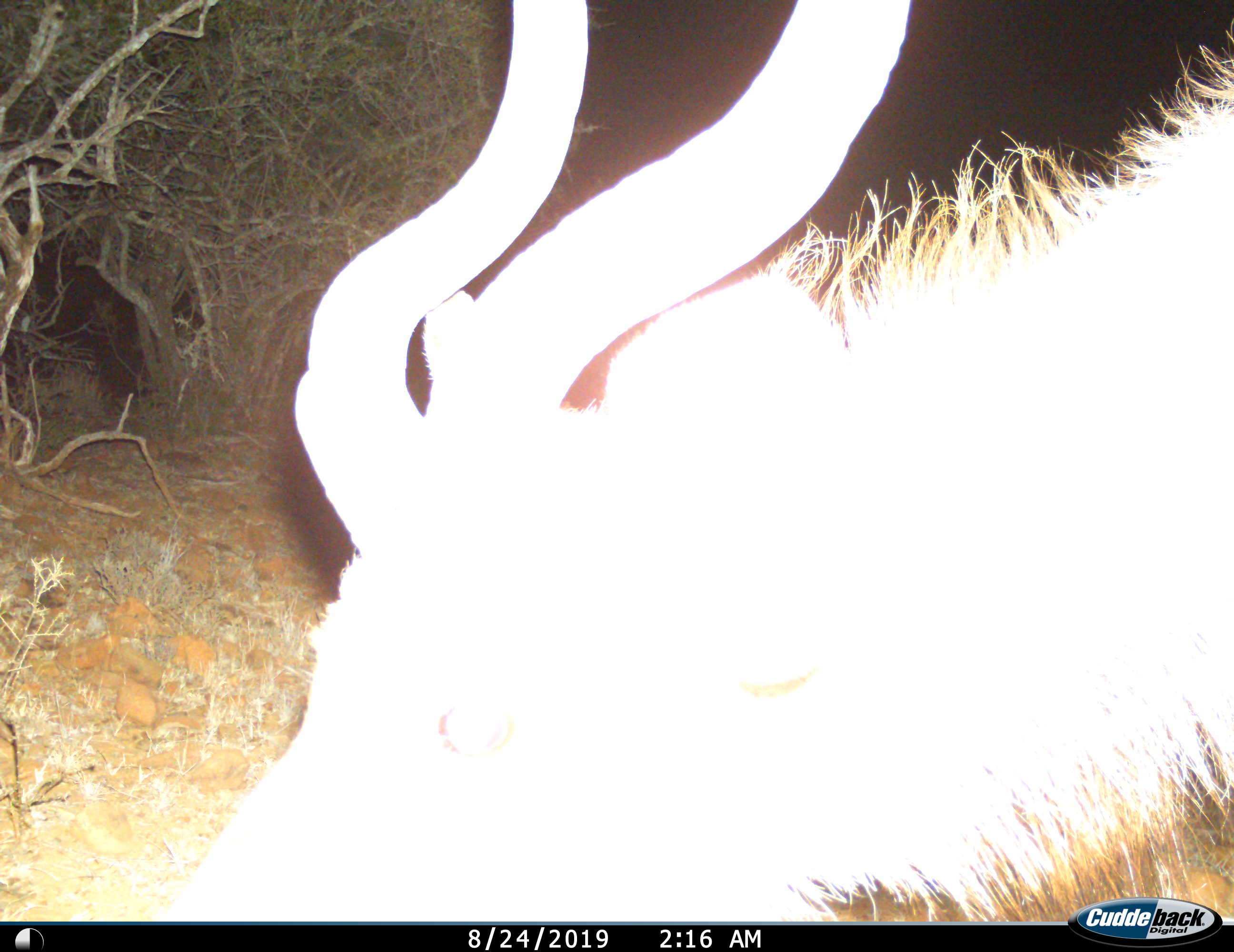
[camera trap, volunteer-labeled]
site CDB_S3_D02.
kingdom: Animalia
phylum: Chordata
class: Mammalia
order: Artiodactyla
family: Bovidae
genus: Tragelaphus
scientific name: Tragelaphus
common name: kudu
Kudu (Tragelaphus), count 1. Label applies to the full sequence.